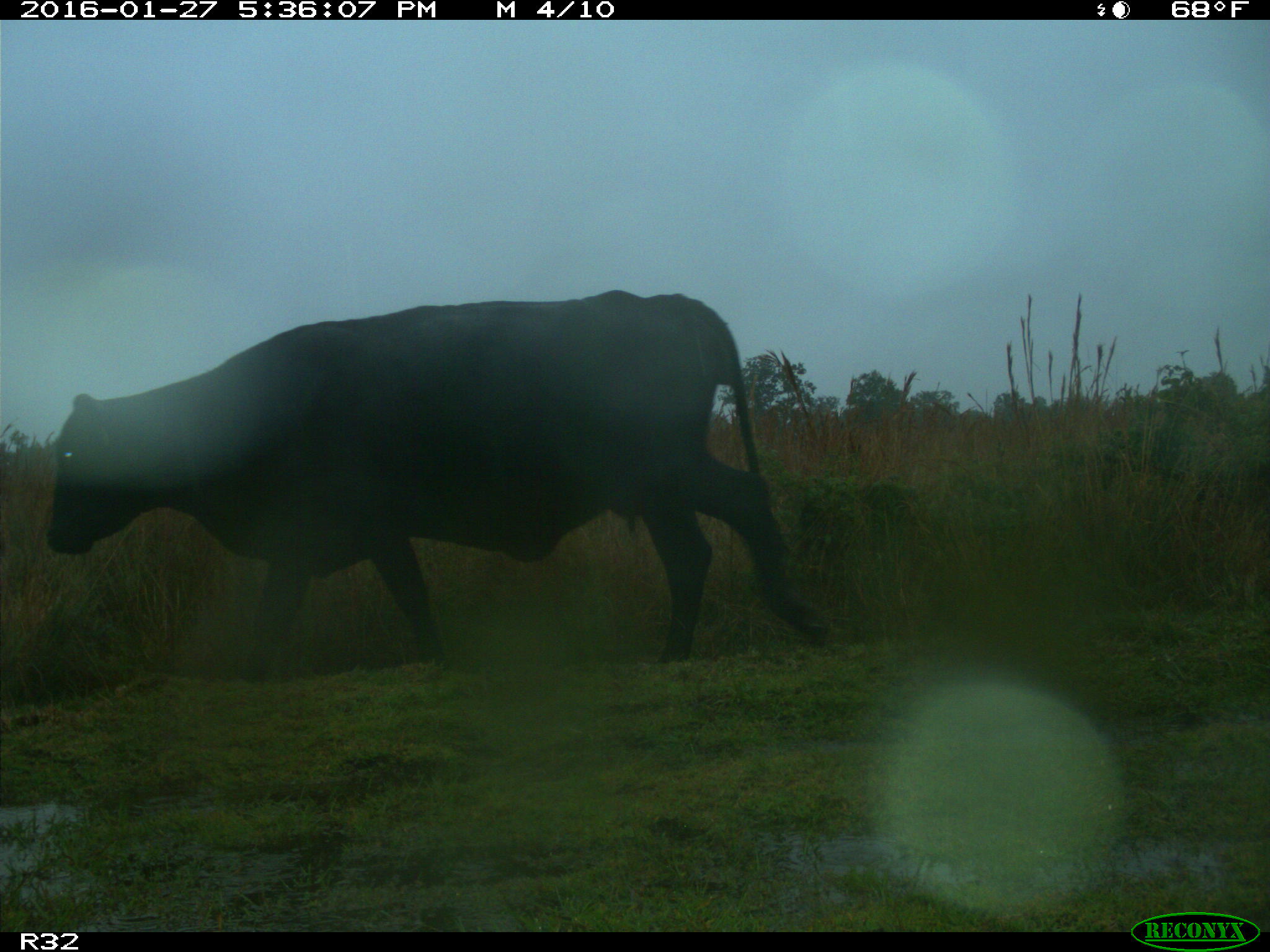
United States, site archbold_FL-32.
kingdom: Animalia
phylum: Chordata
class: Mammalia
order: Artiodactyla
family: Bovidae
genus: Bos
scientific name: Bos taurus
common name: domestic cow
Bos taurus (domestic cow).